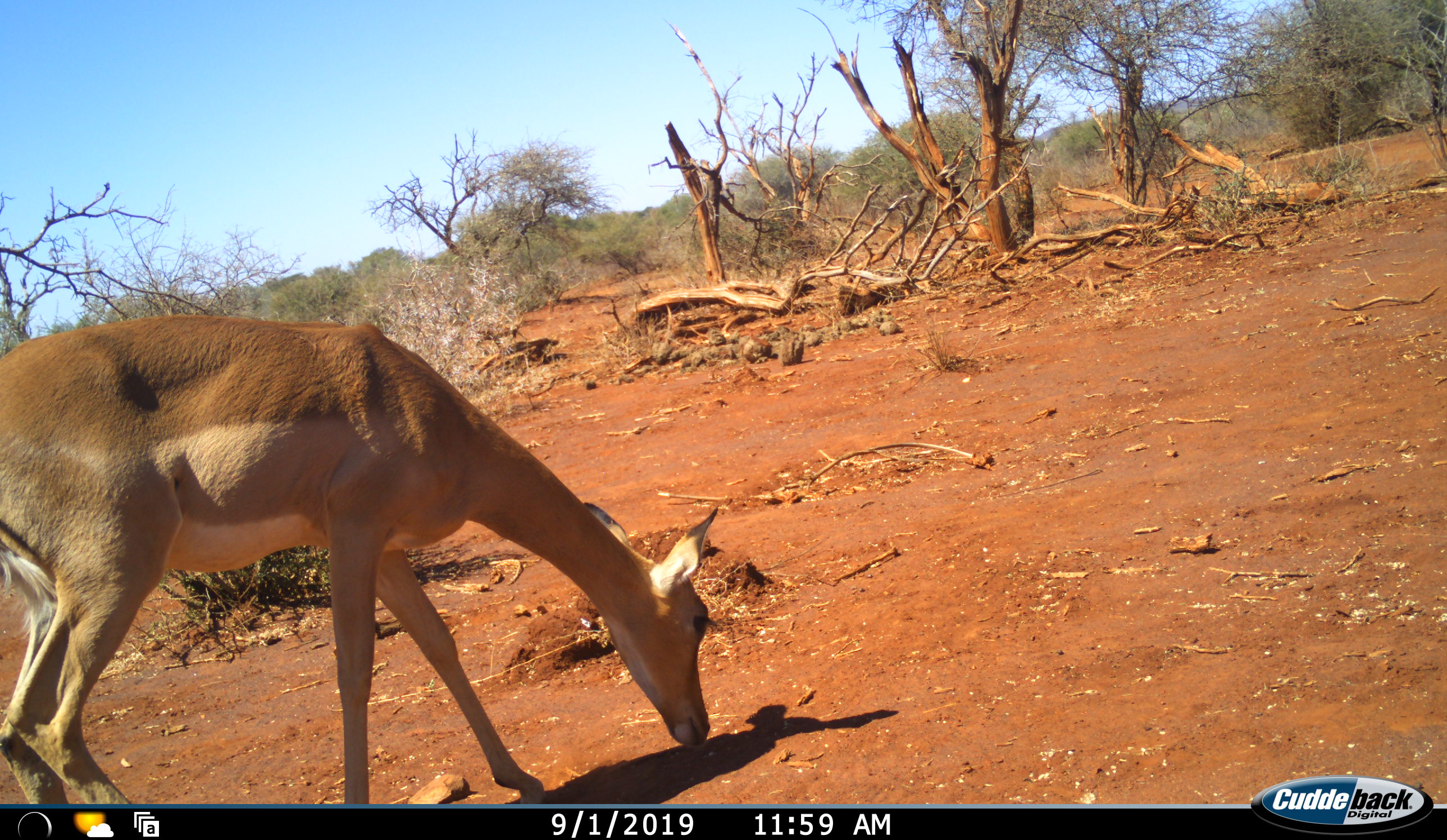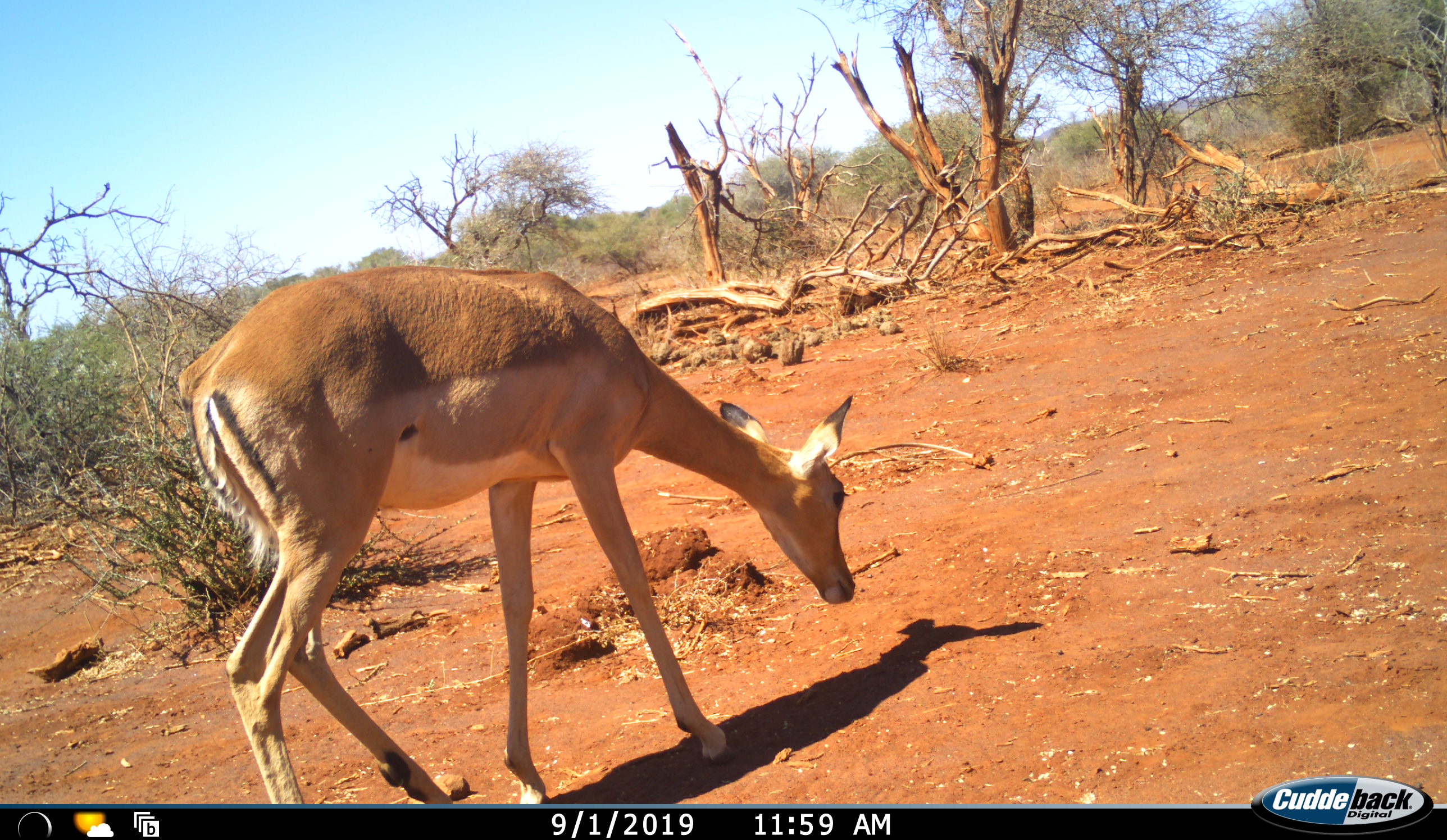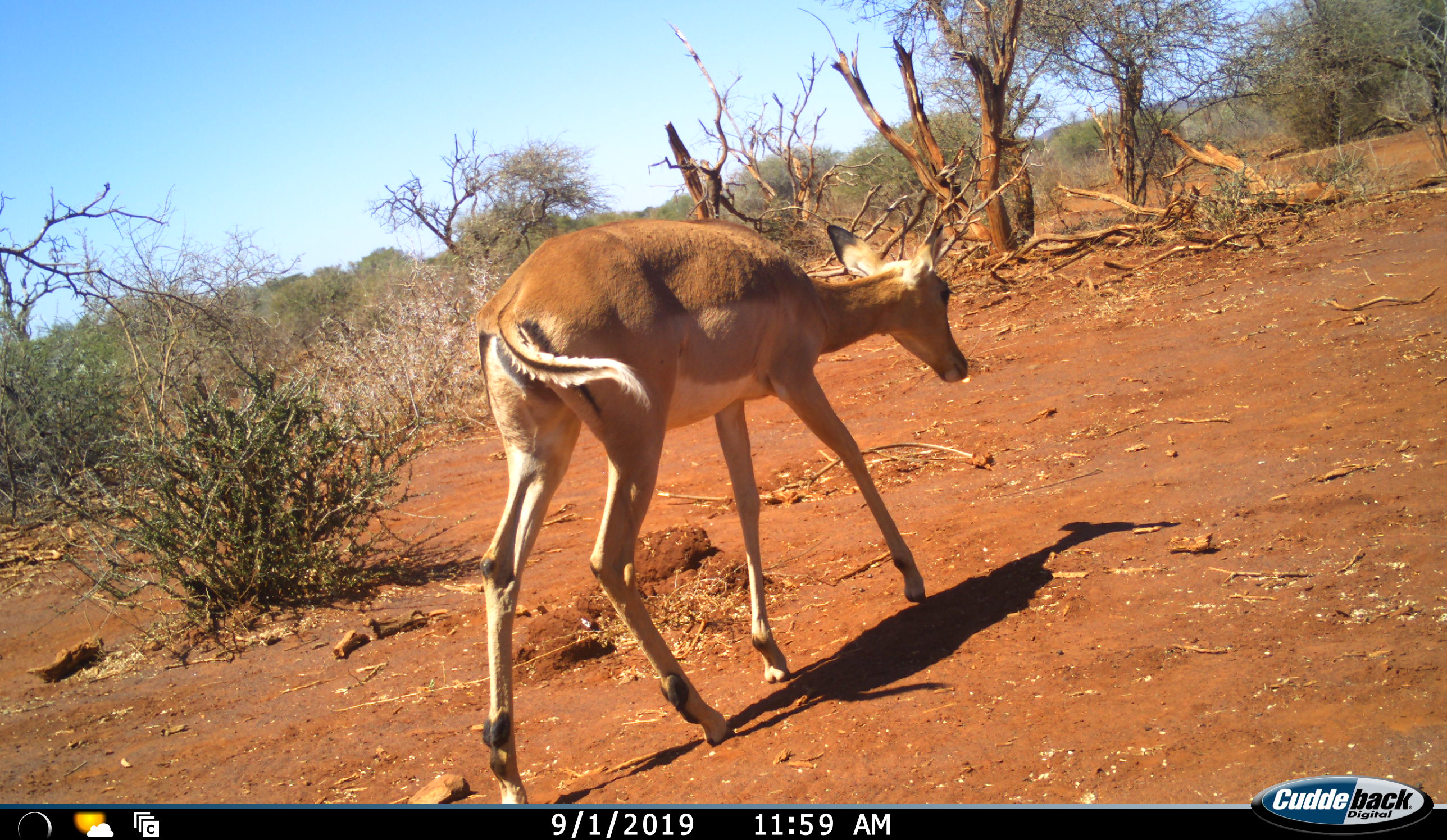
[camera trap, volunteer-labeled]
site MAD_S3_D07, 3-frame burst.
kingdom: Animalia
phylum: Chordata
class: Mammalia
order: Artiodactyla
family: Bovidae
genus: Aepyceros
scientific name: Aepyceros melampus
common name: impala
Impala (Aepyceros melampus), count 1. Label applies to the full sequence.